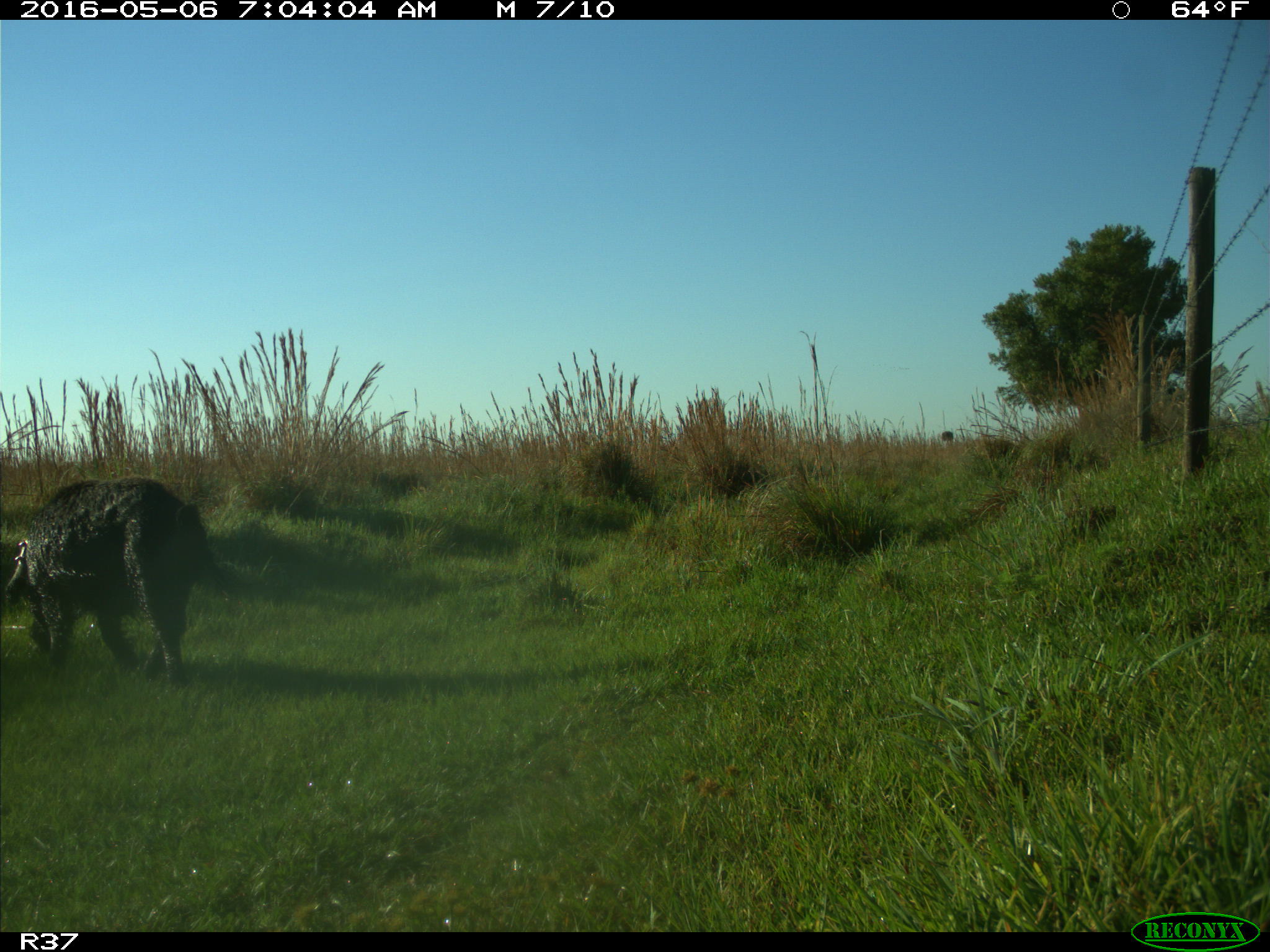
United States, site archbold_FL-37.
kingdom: Animalia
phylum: Chordata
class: Mammalia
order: Artiodactyla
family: Suidae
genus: Sus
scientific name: Sus scrofa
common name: wild boar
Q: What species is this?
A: Sus scrofa (wild boar).